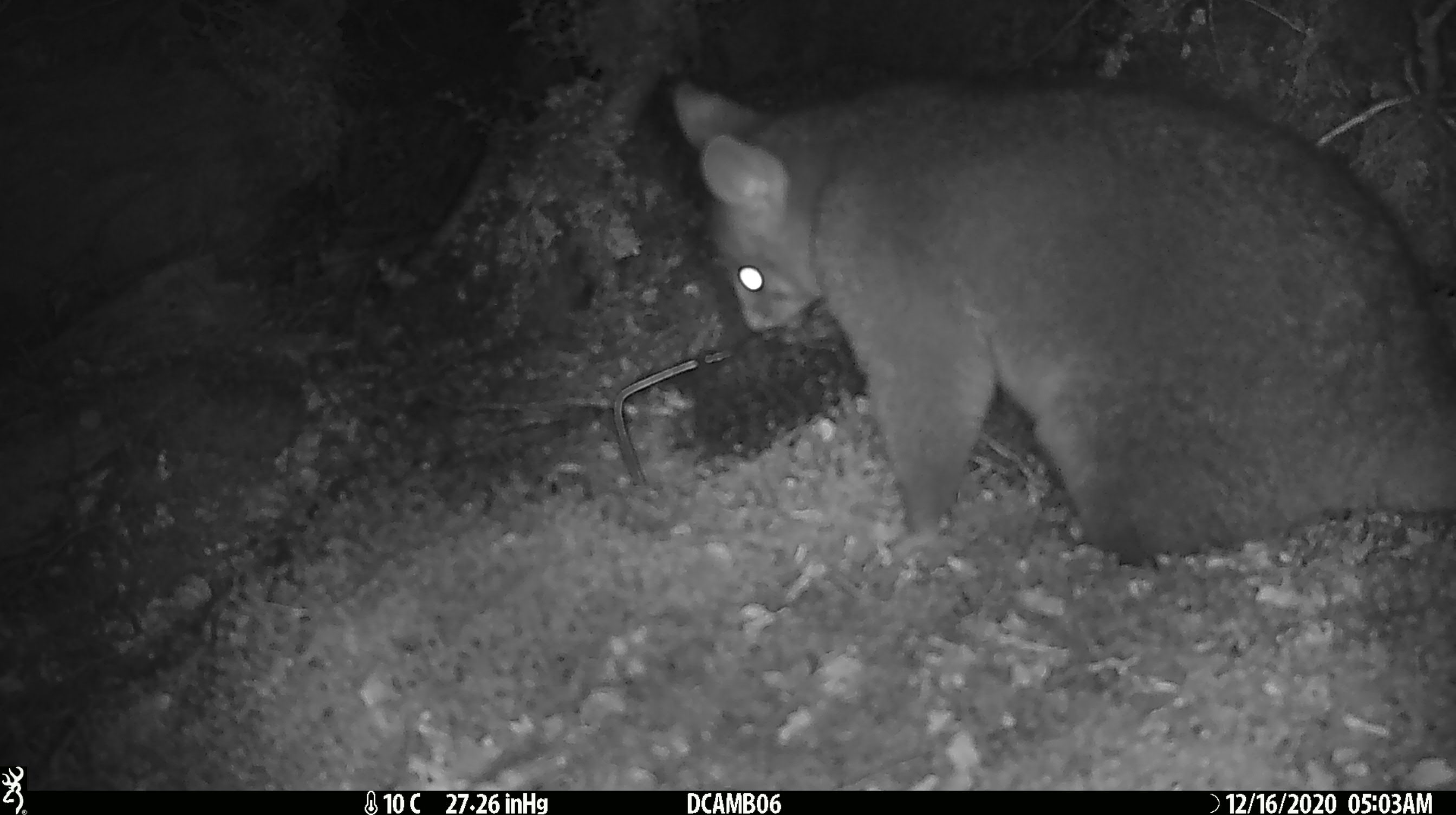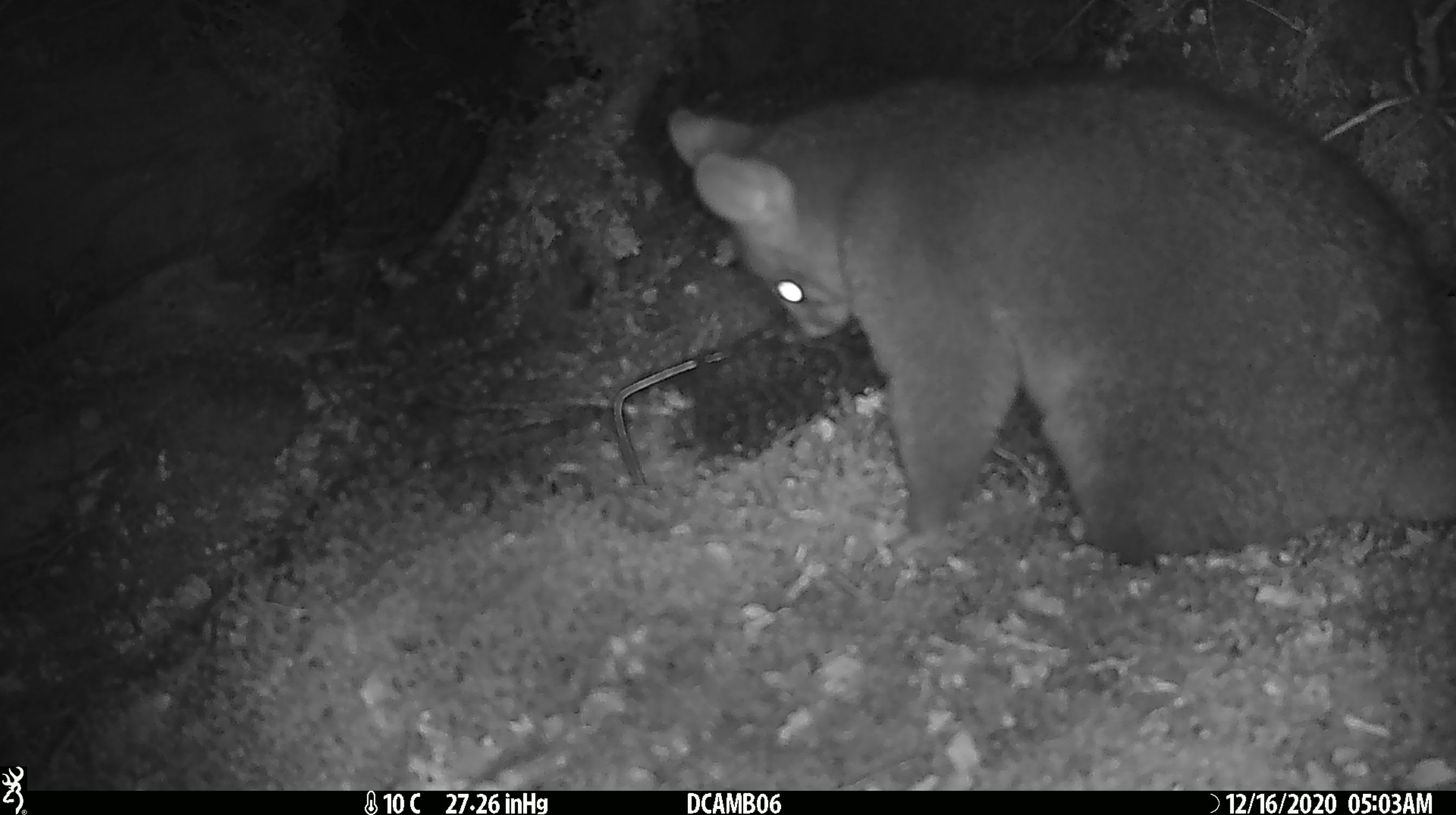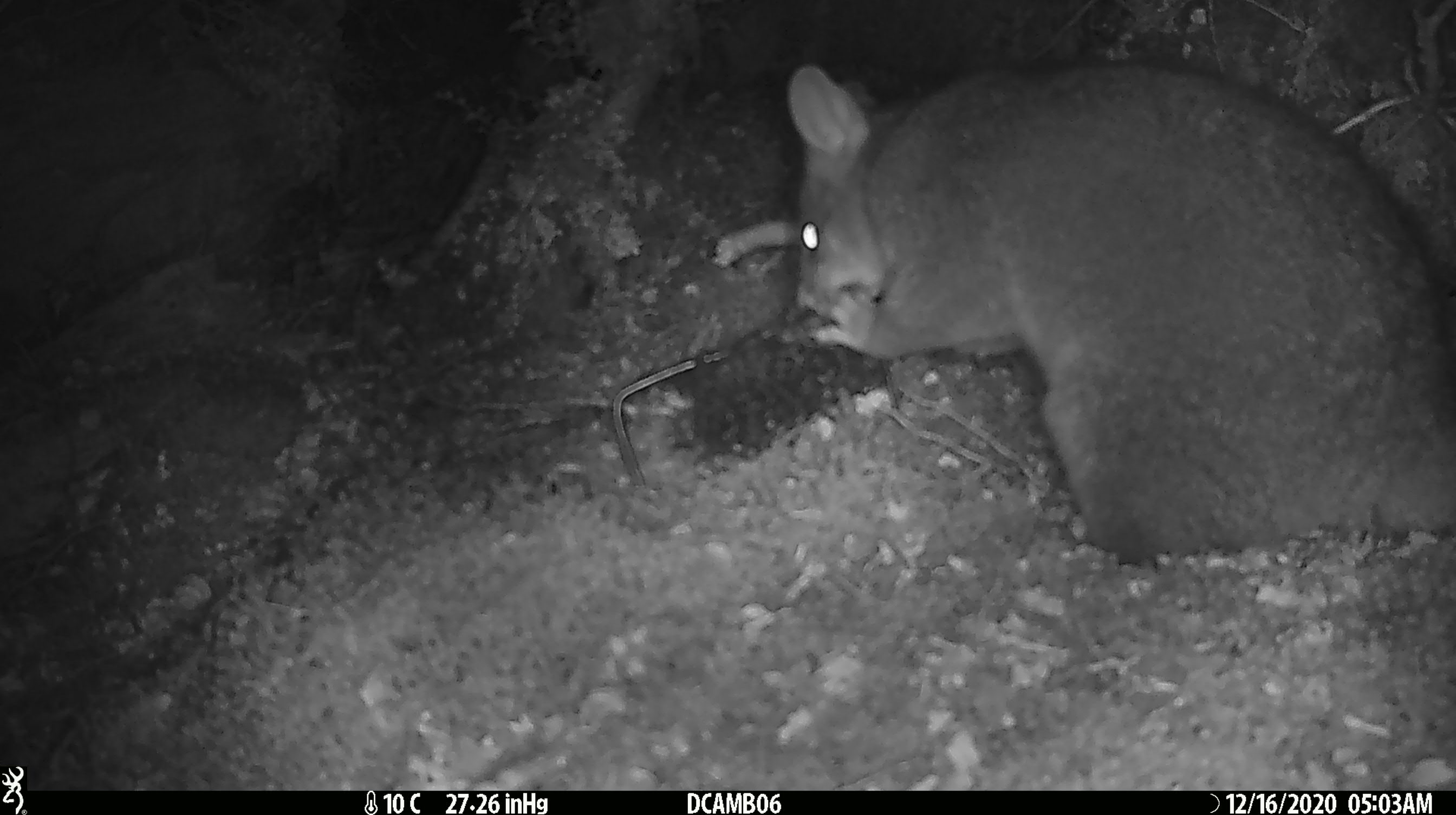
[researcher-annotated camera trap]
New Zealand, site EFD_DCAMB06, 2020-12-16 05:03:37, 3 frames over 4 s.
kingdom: Animalia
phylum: Chordata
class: Mammalia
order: Diprotodontia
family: Phalangeridae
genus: Trichosurus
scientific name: Trichosurus vulpecula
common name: common brushtail possum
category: possum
Possum (common brushtail possum) (Trichosurus vulpecula).